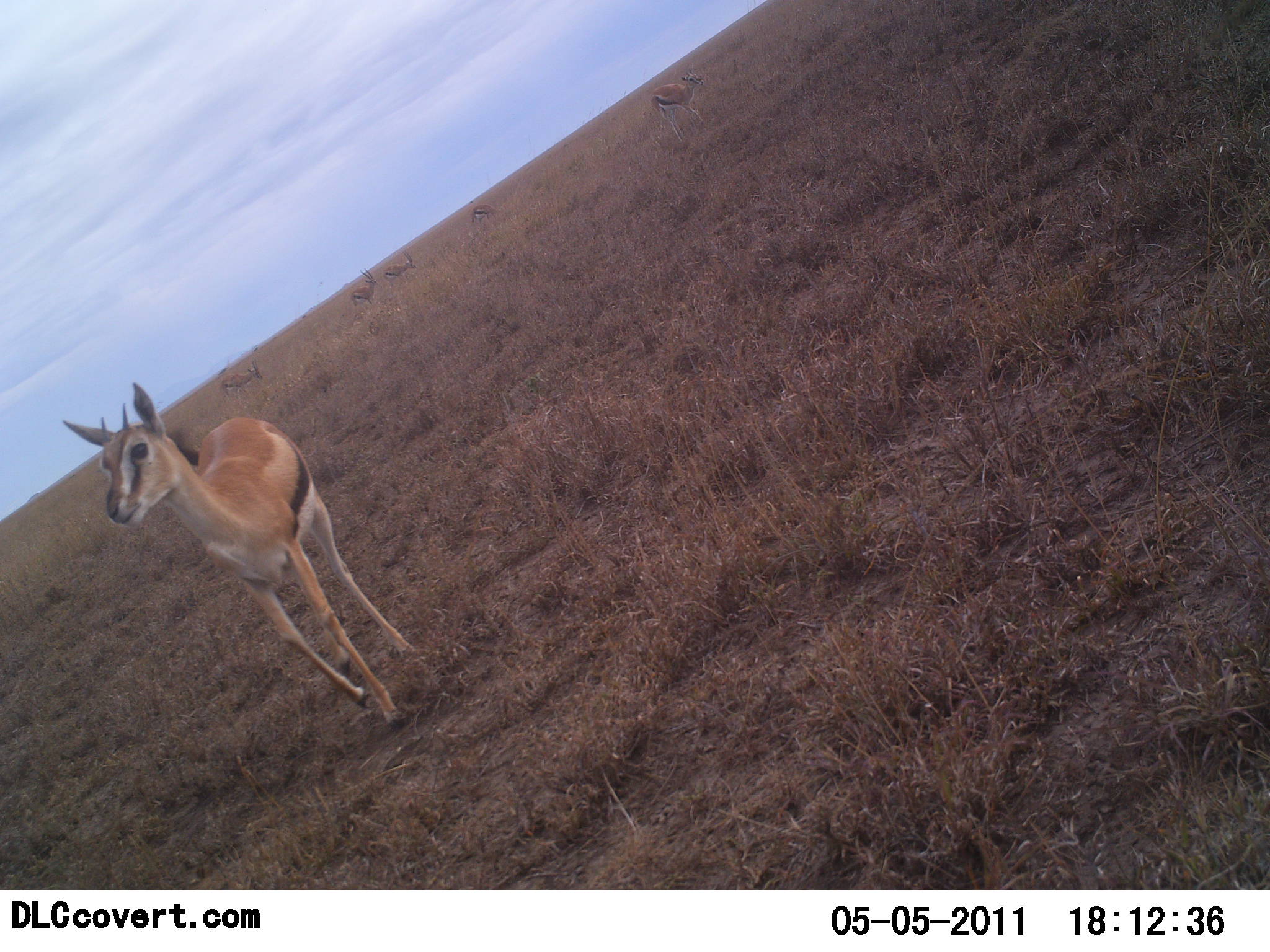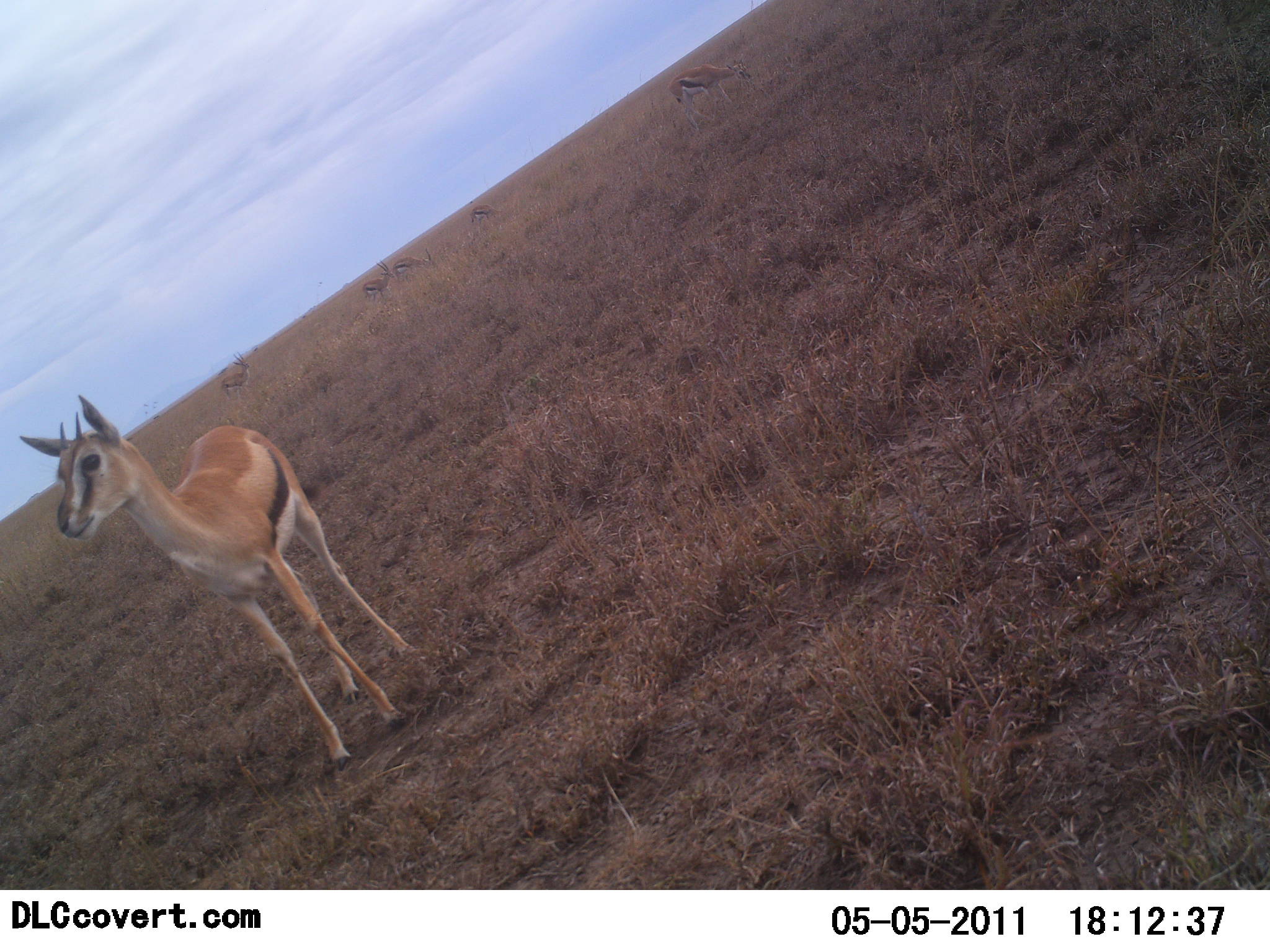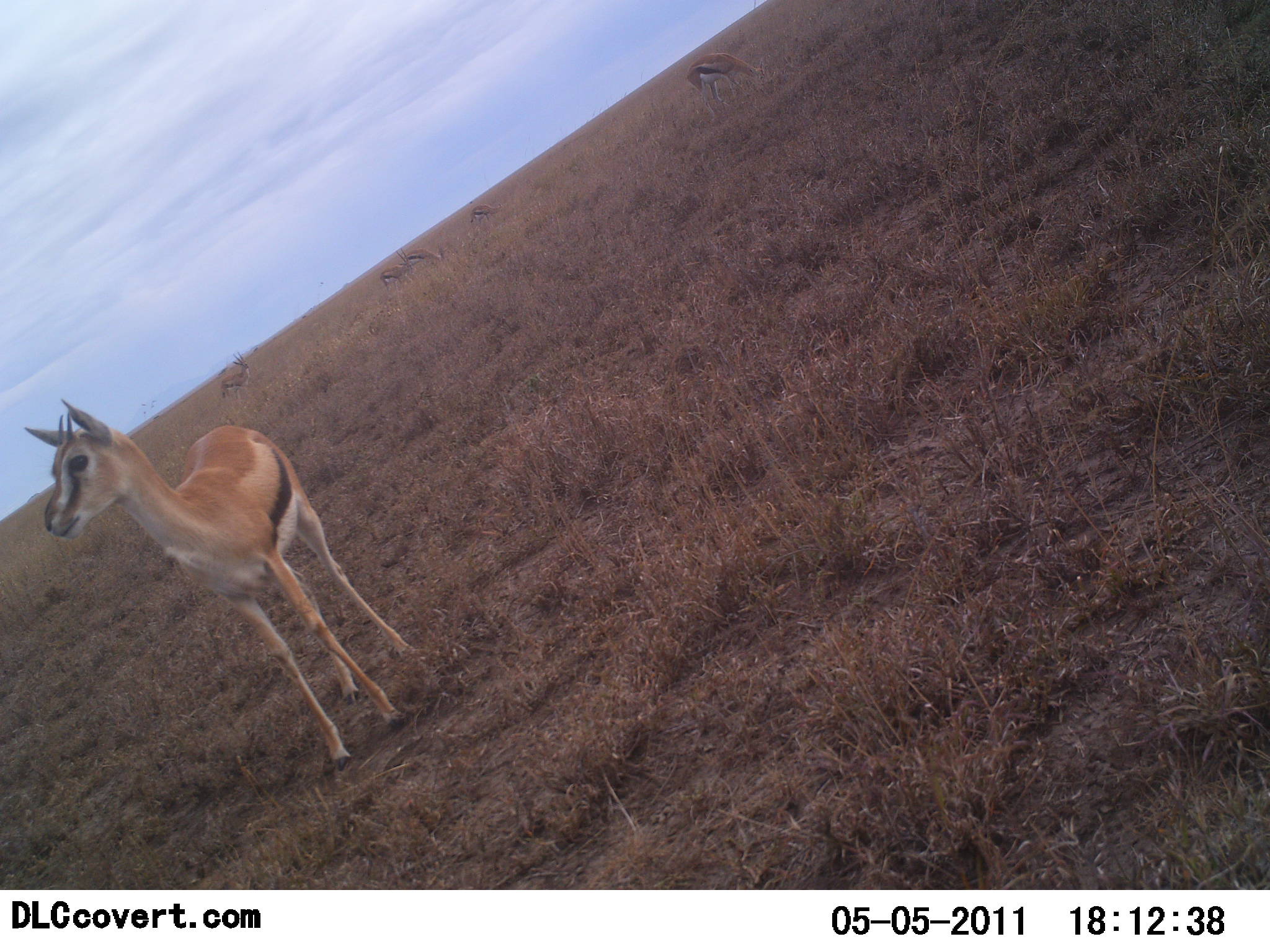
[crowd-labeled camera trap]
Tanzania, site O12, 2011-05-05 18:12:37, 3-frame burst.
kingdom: Animalia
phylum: Chordata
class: Mammalia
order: Artiodactyla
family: Bovidae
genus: Eudorcas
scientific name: Eudorcas thomsonii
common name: thomson's gazelle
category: gazellethomsons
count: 6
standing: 100%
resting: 0%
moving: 20%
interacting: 0%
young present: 10%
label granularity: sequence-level